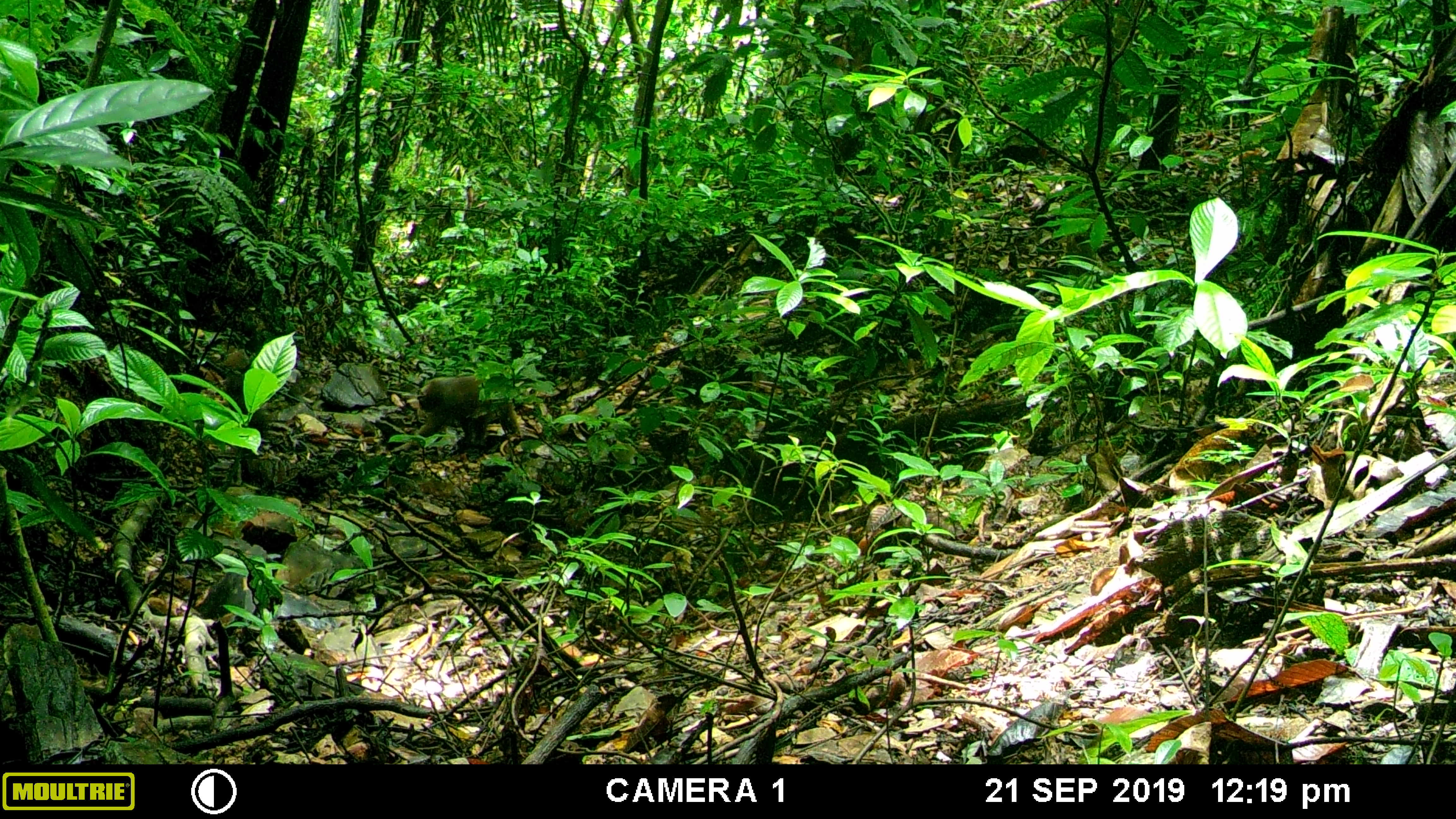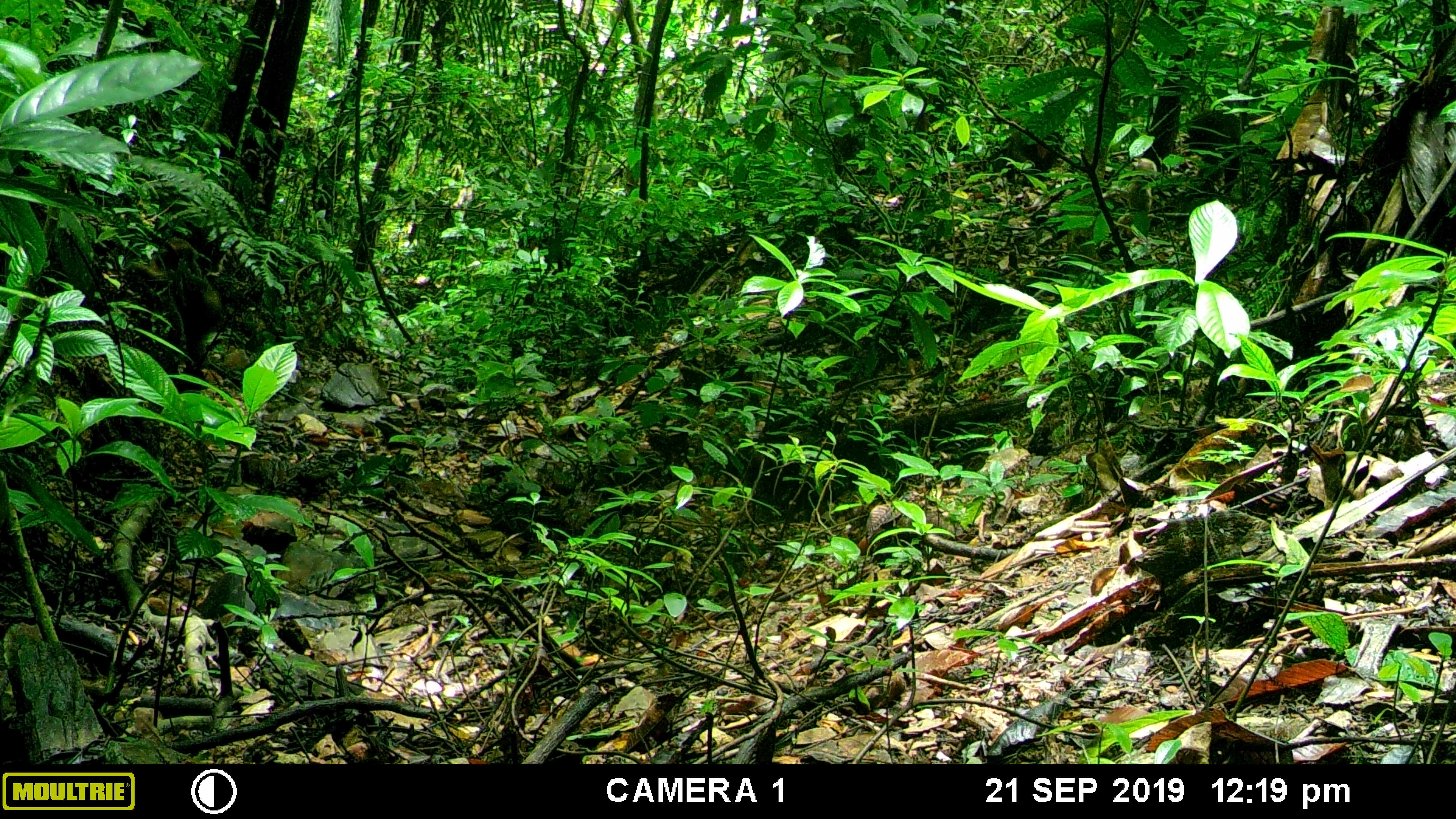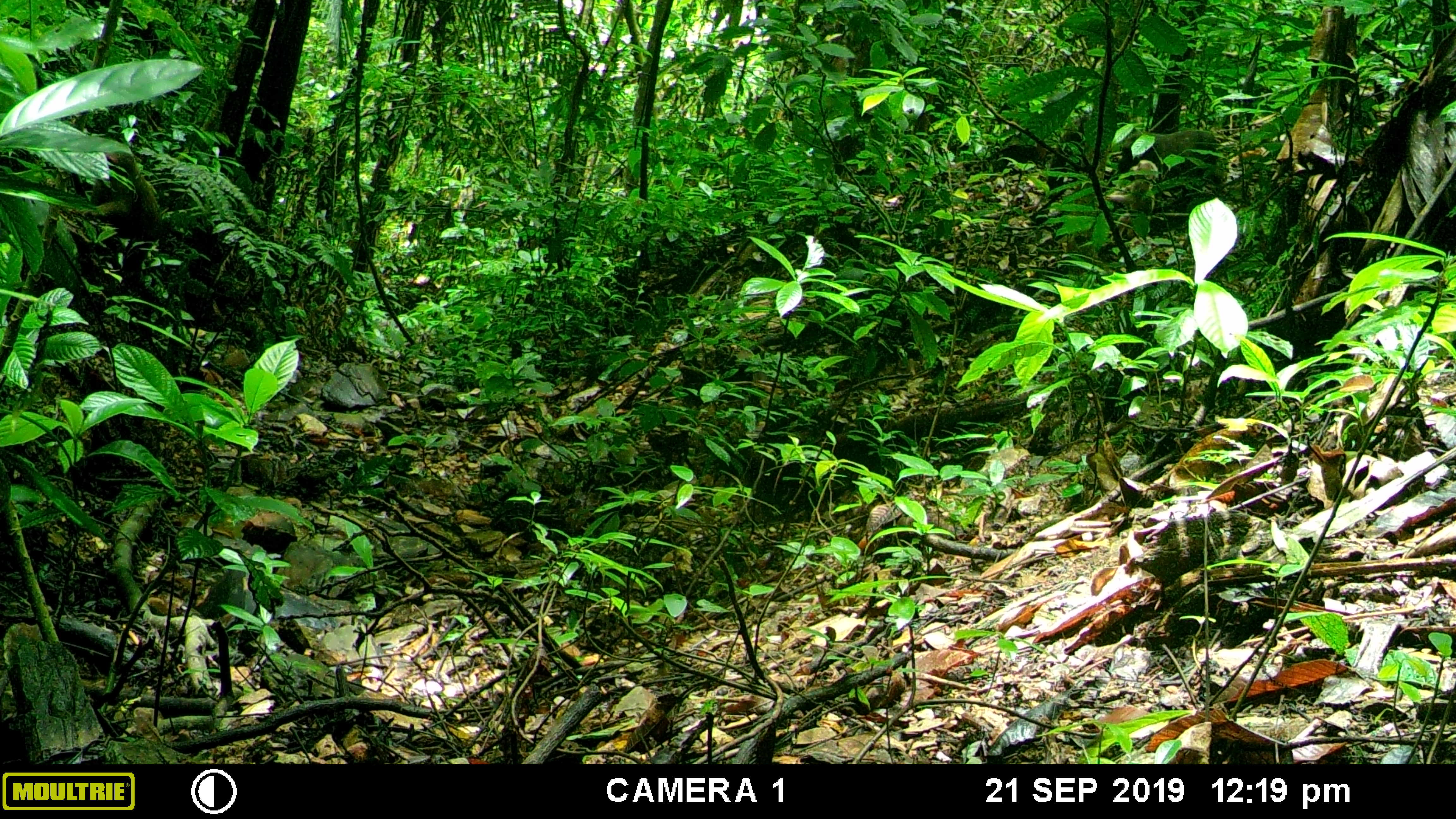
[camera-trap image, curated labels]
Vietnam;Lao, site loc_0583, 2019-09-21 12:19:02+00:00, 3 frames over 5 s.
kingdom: Animalia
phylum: Chordata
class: Mammalia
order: Primates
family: Cercopithecidae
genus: Macaca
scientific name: Macaca arctoides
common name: stump-tailed macaque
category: stump tailed macaque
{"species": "stump tailed macaque (stump-tailed macaque) (Macaca arctoides)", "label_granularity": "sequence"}